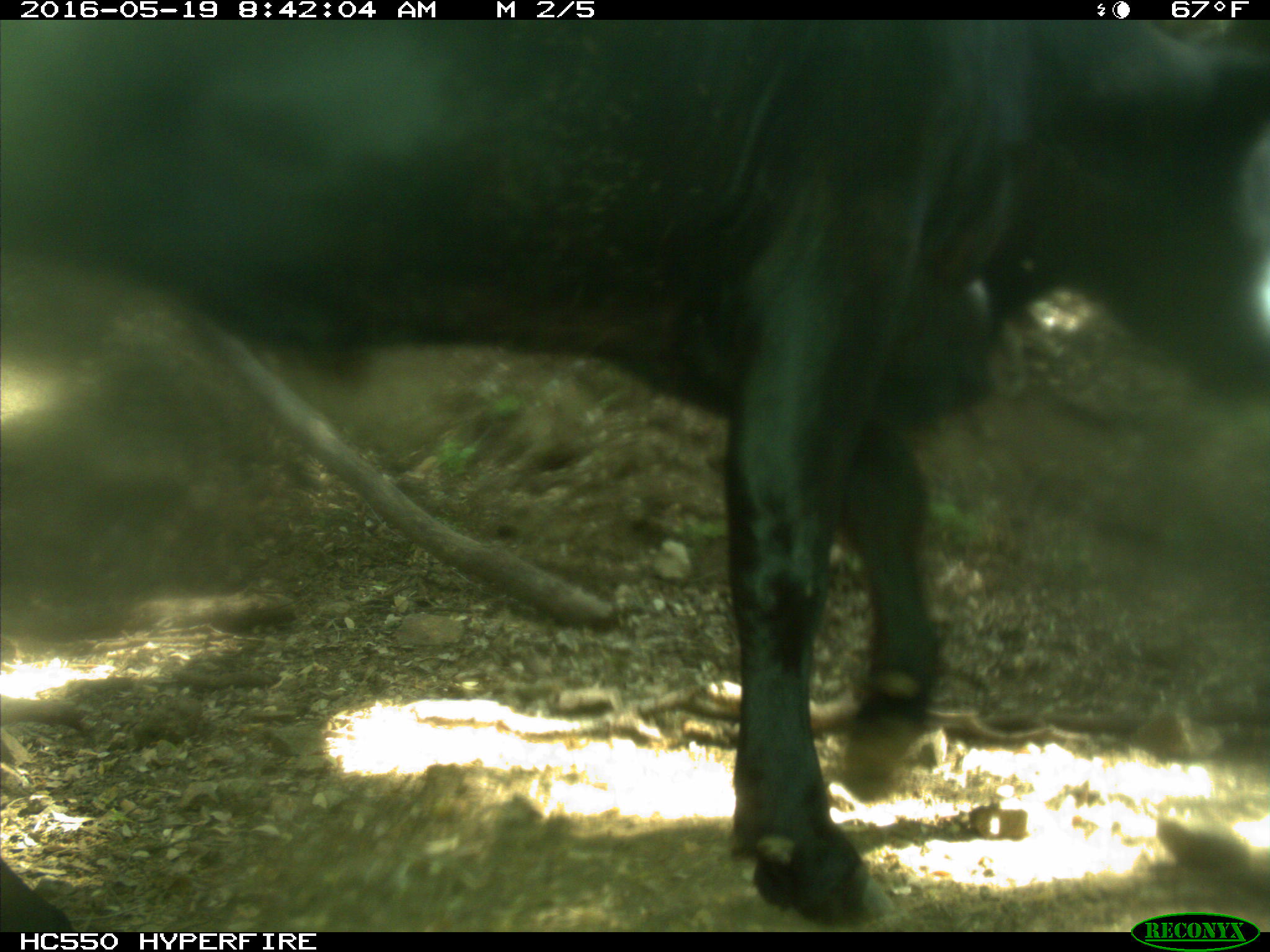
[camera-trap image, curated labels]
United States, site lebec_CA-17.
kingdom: Animalia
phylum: Chordata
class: Mammalia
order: Artiodactyla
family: Bovidae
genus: Bos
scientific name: Bos taurus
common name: domestic cow